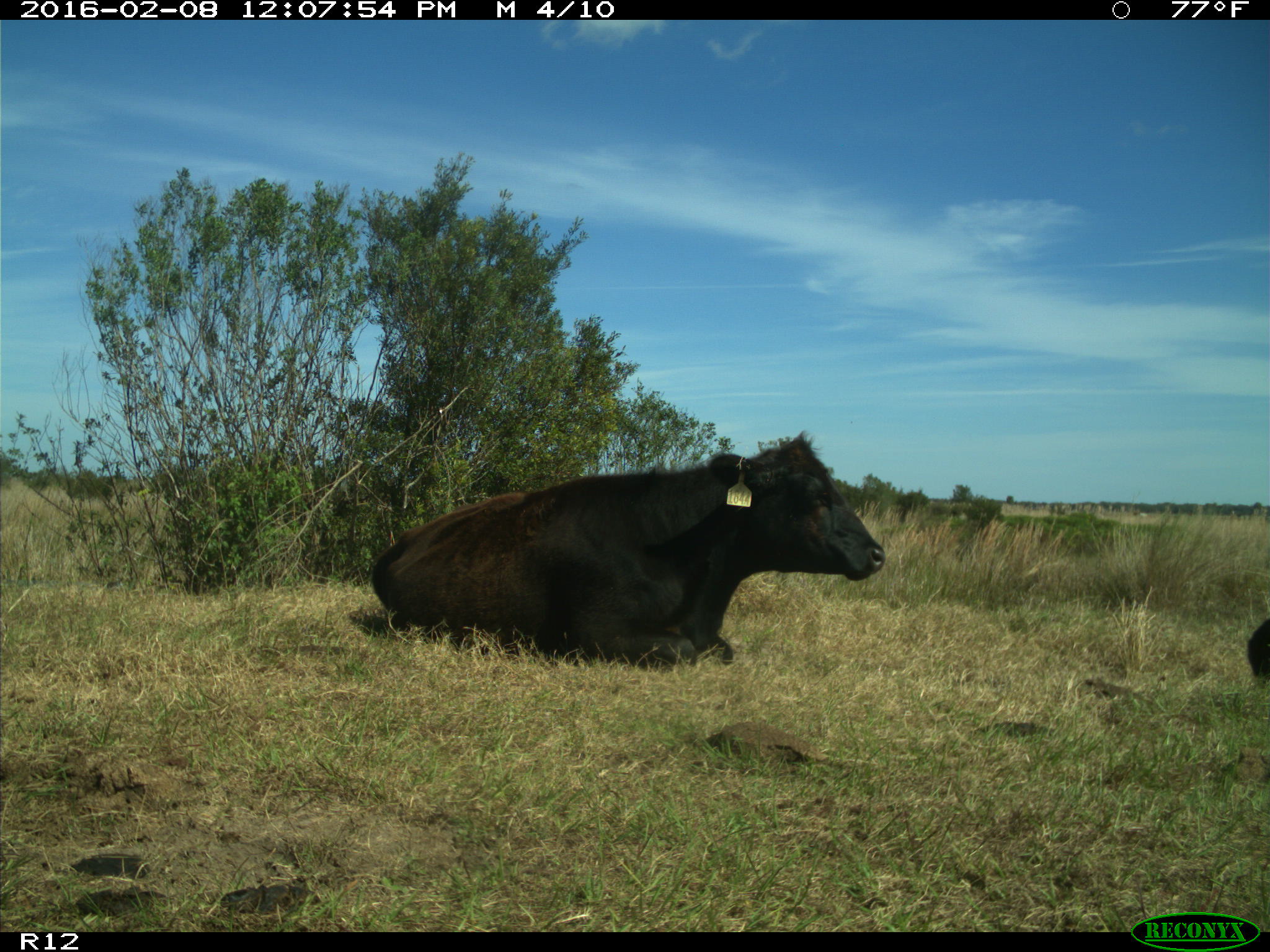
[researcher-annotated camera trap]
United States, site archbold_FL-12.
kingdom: Animalia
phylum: Chordata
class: Mammalia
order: Artiodactyla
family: Bovidae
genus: Bos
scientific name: Bos taurus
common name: domestic cow